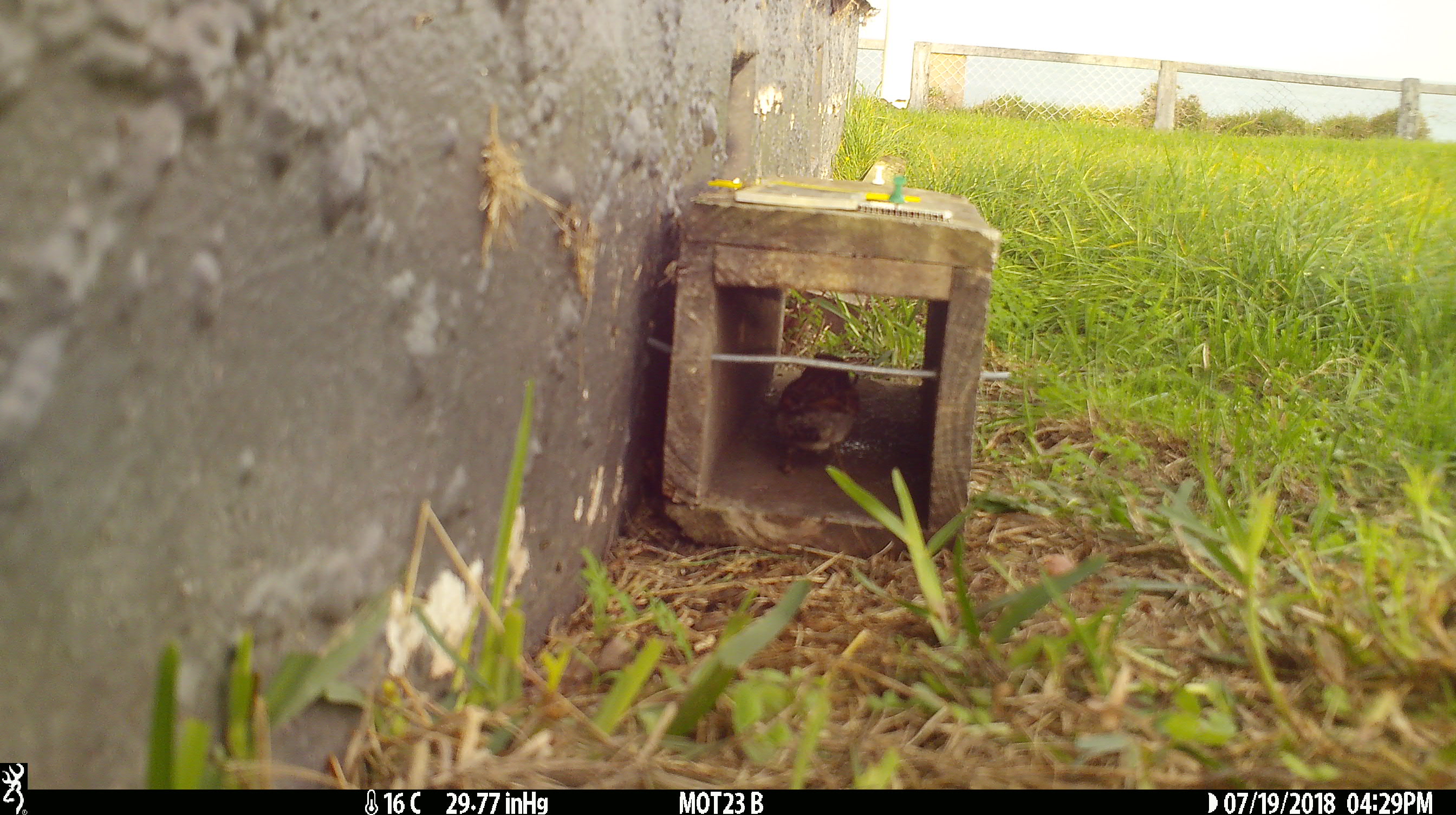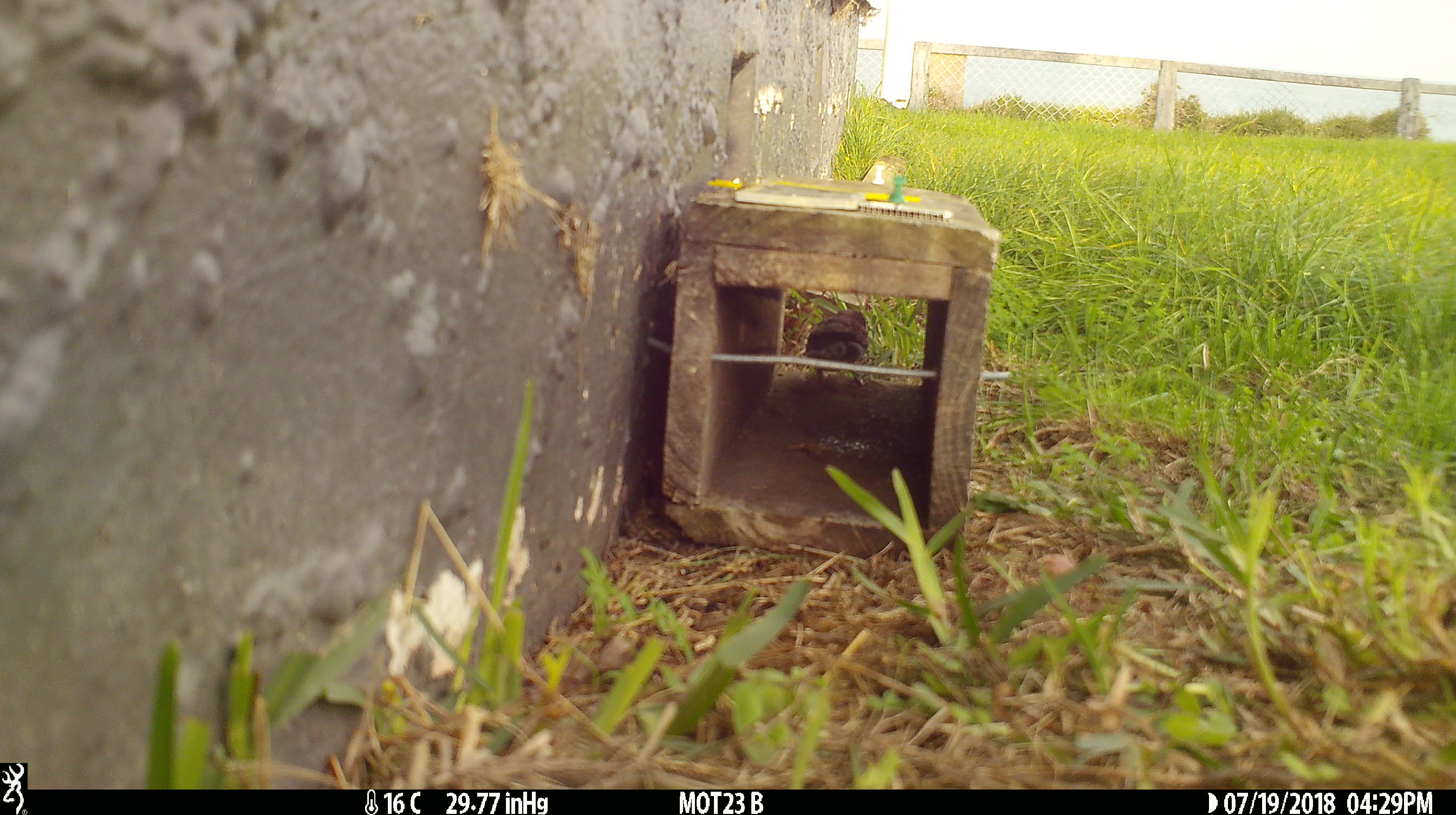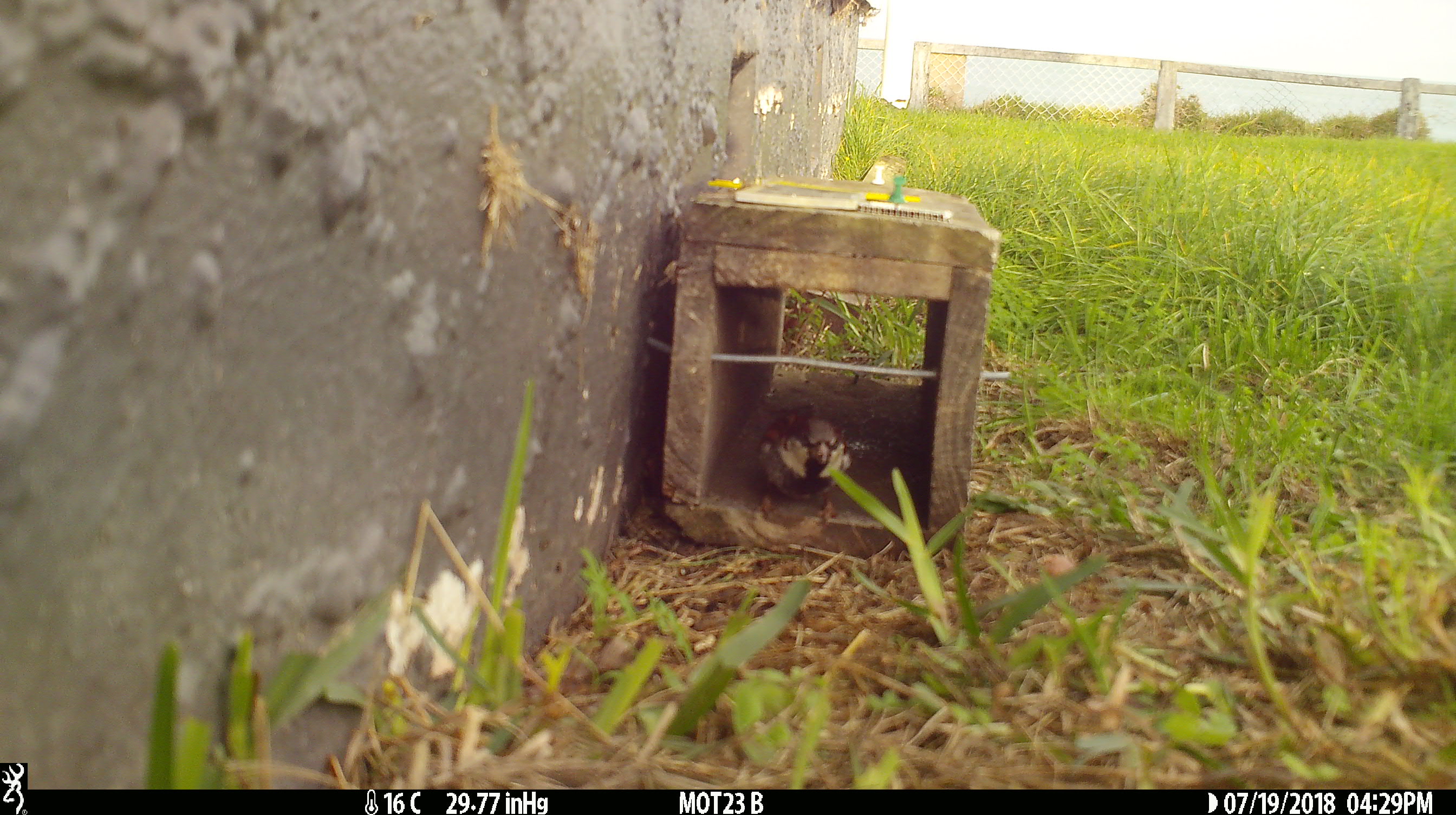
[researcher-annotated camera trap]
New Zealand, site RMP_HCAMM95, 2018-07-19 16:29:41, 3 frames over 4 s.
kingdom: Animalia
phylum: Chordata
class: Aves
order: Passeriformes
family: Passeridae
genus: Passer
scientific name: Passer domesticus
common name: house sparrow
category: sparrow